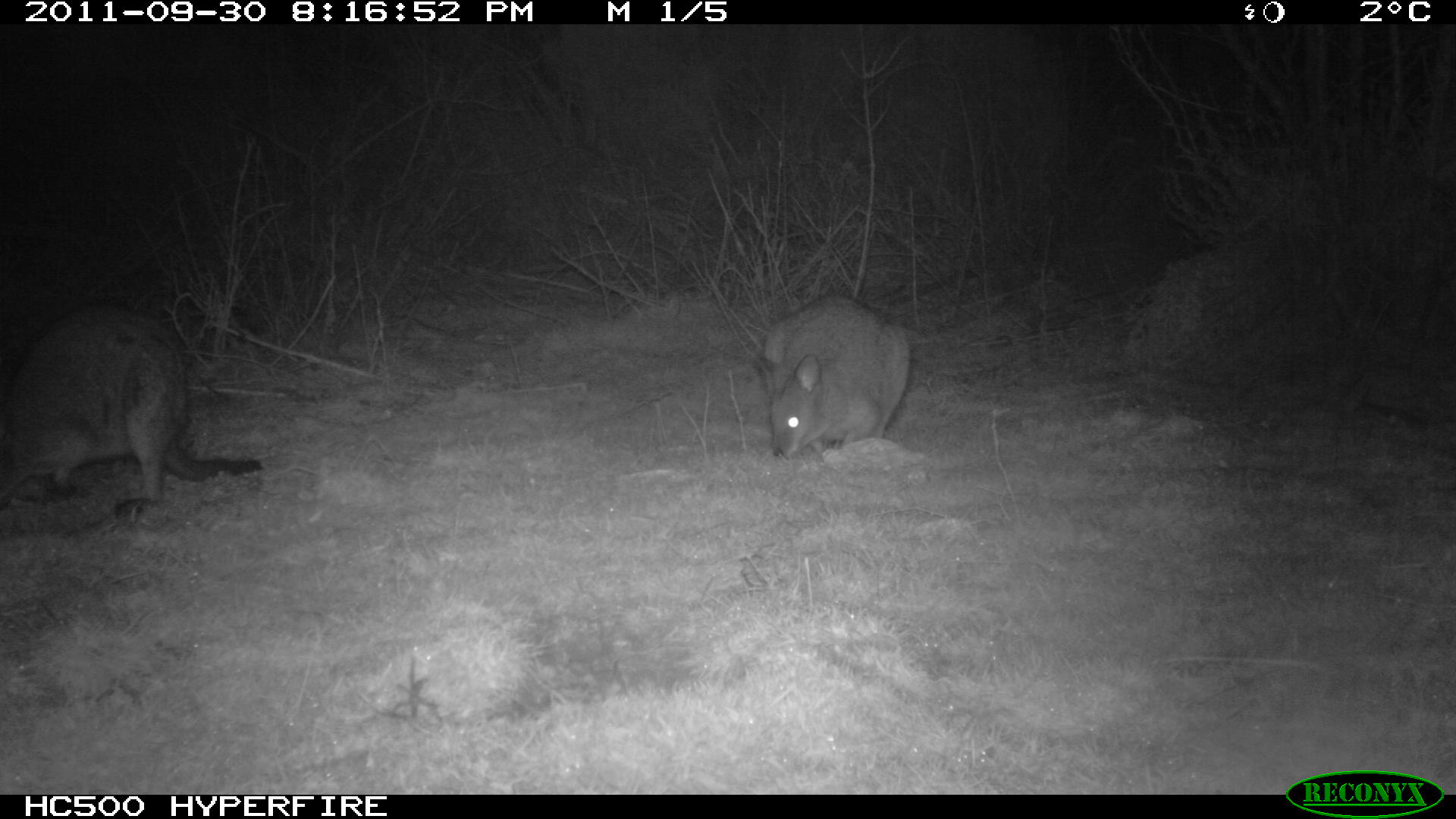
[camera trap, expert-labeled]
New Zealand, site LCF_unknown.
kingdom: Animalia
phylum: Chordata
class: Mammalia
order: Diprotodontia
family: Macropodidae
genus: Notamacropus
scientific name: Notamacropus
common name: wallaby